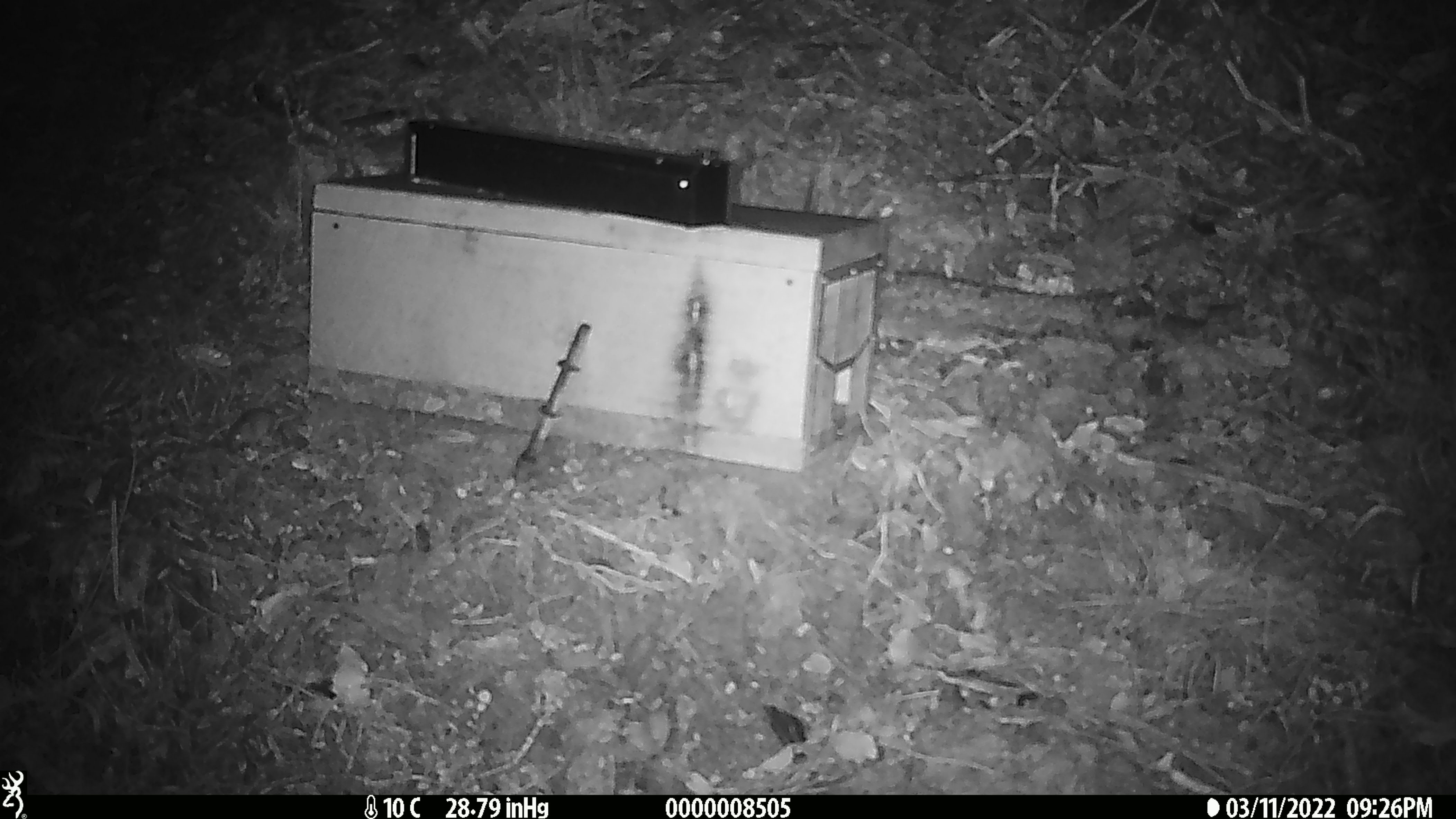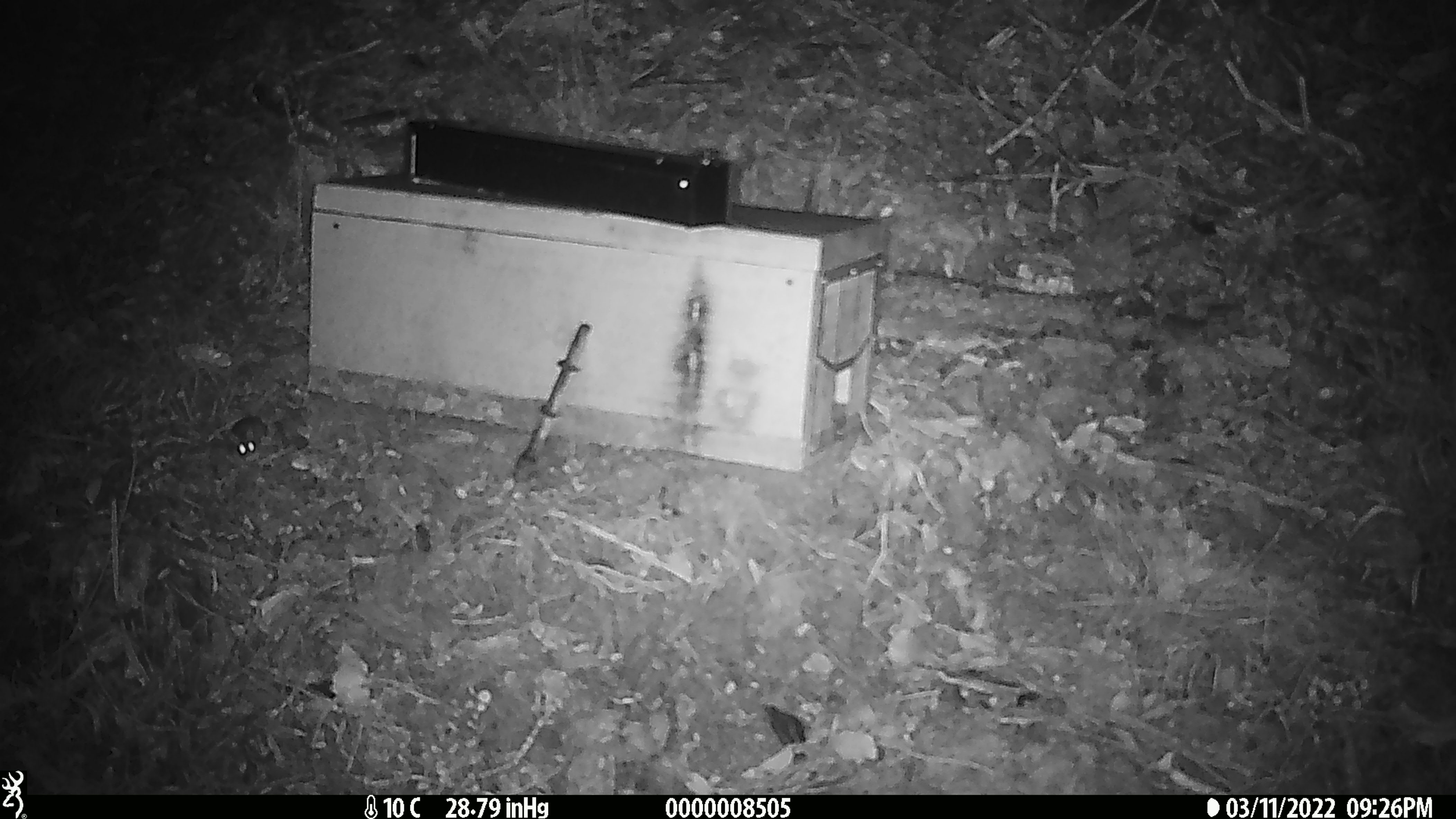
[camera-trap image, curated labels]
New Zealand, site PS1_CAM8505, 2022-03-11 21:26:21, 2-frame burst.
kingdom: Animalia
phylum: Chordata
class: Mammalia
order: Rodentia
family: Muridae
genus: Mus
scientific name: Mus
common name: mouse